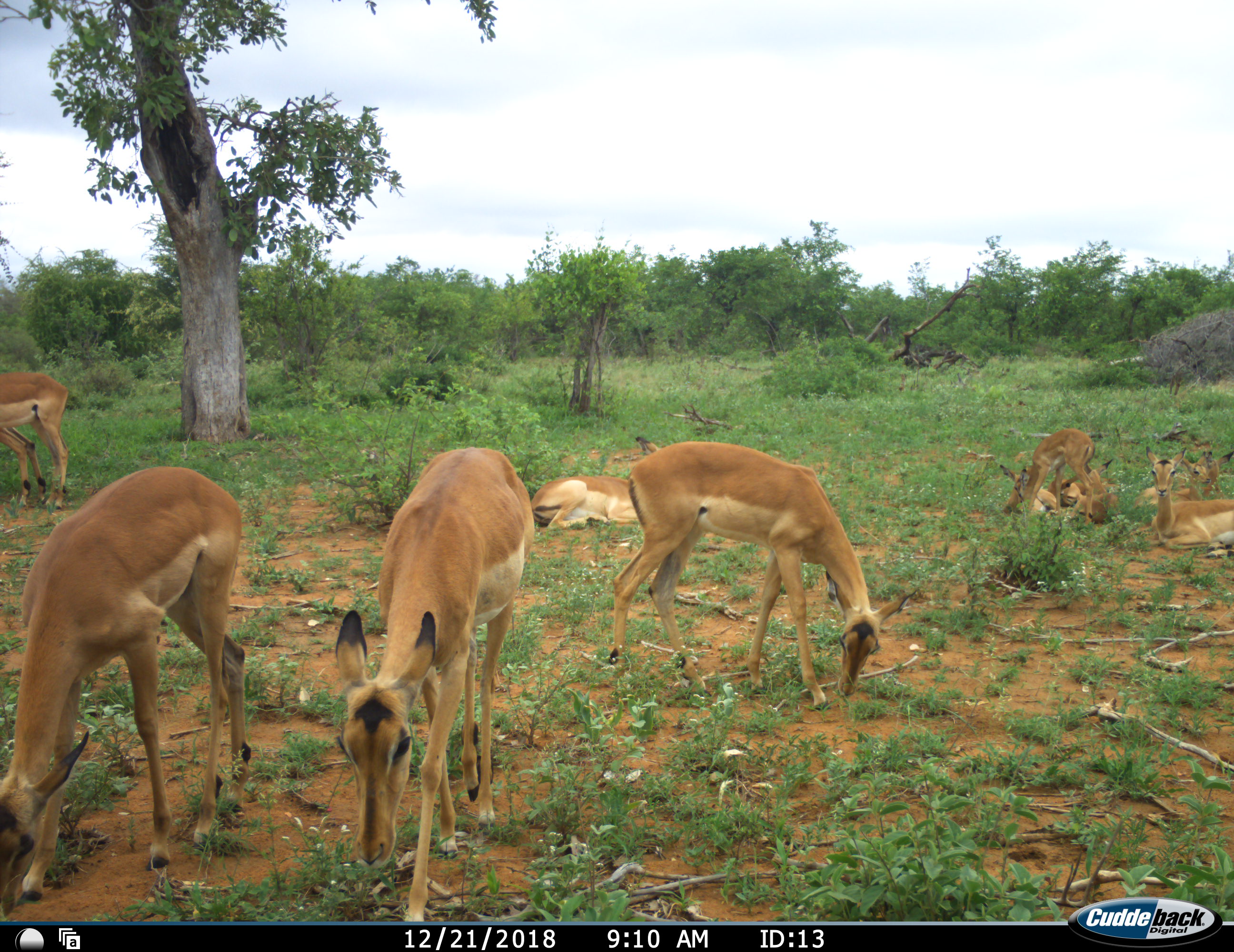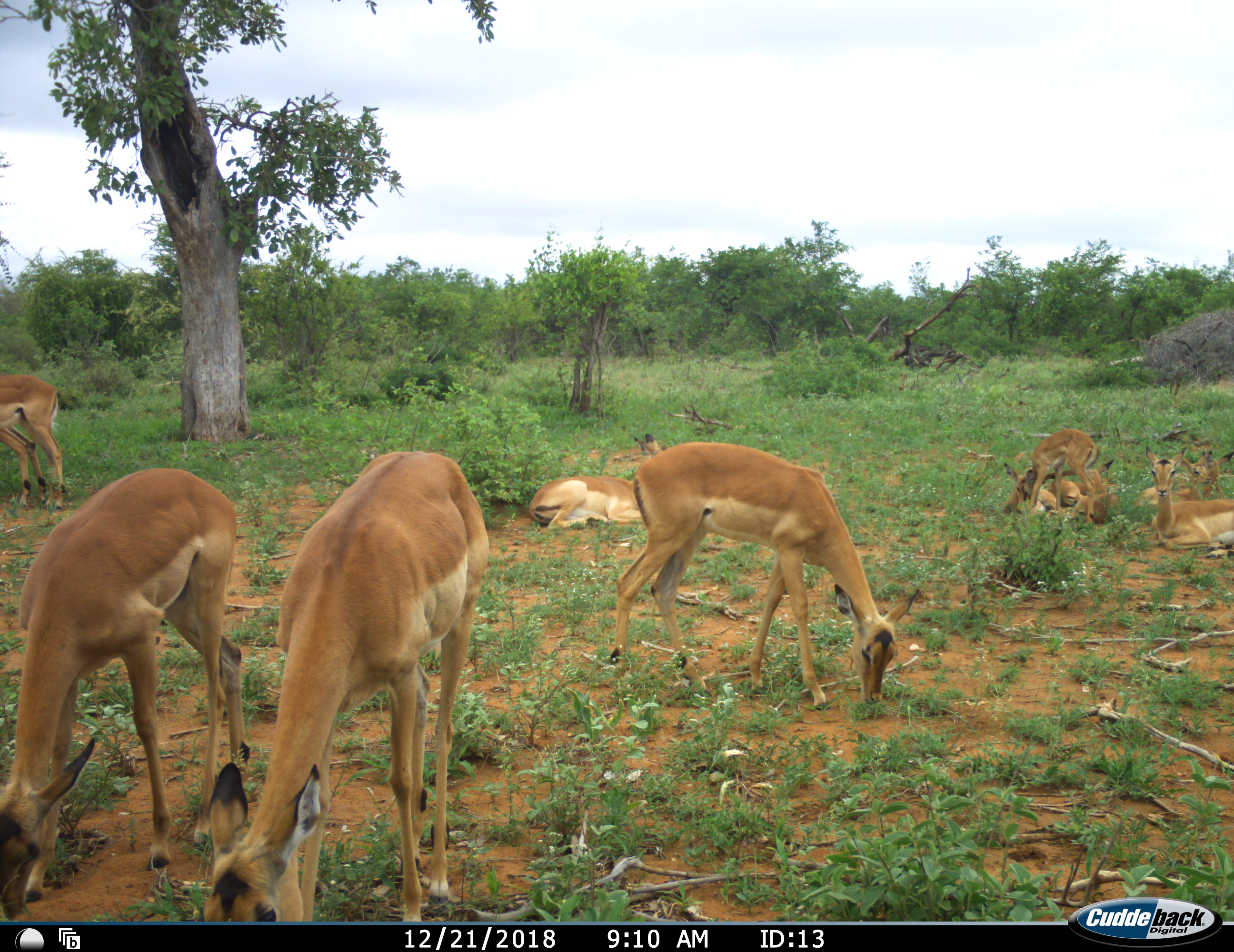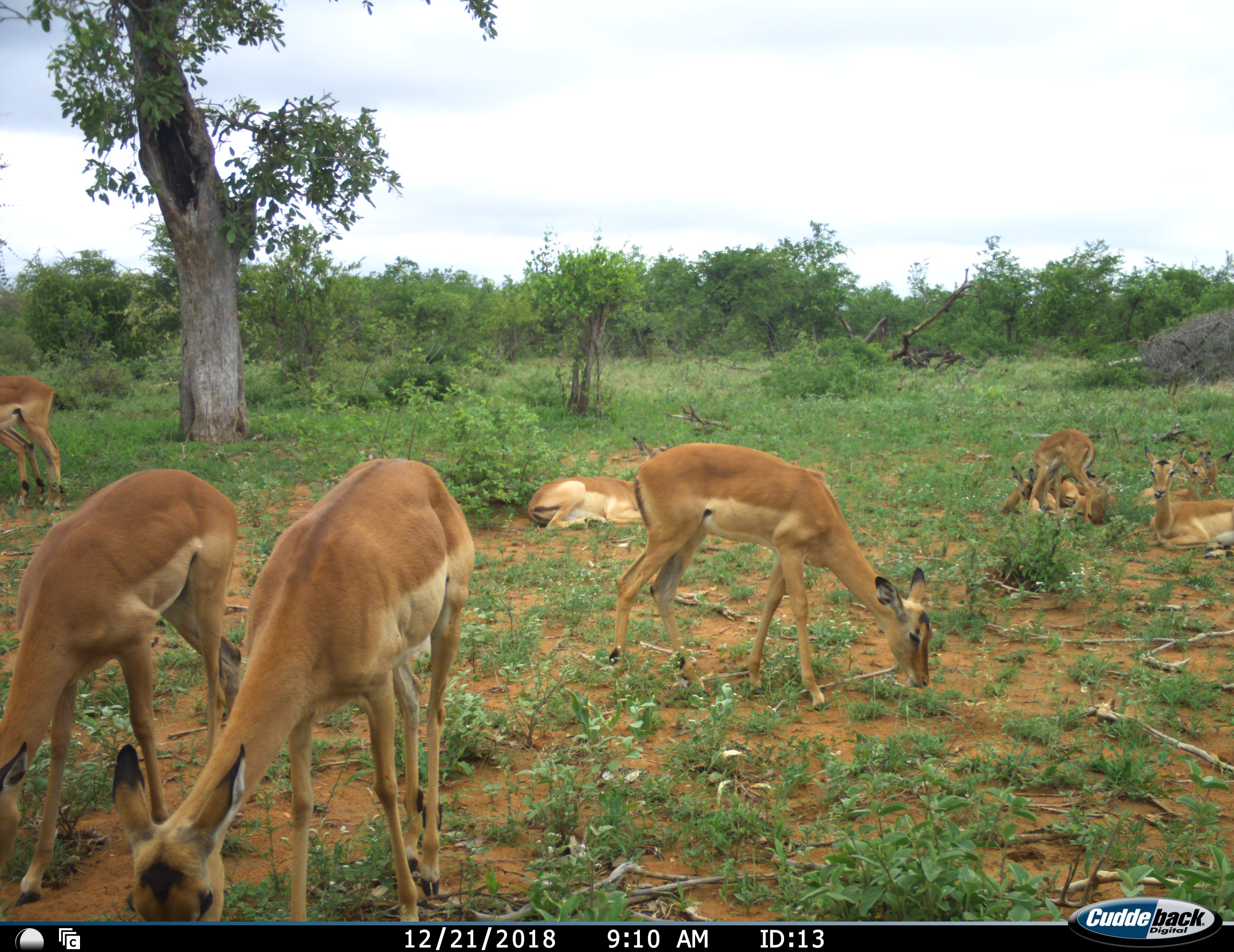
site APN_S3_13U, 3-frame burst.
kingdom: Animalia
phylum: Chordata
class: Mammalia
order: Artiodactyla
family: Bovidae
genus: Aepyceros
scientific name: Aepyceros melampus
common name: impala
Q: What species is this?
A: Impala (Aepyceros melampus).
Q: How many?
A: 11-50.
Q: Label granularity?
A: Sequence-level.